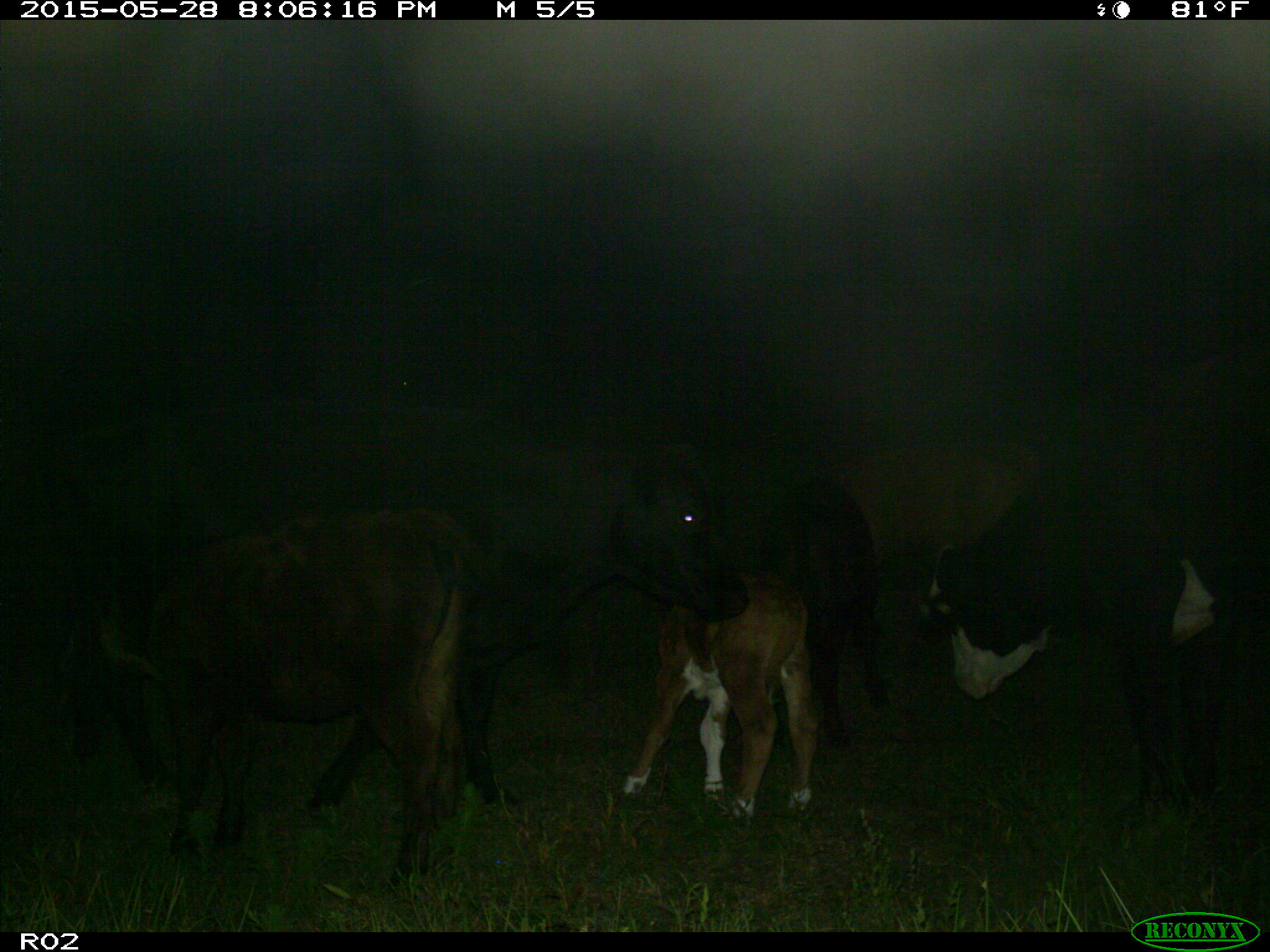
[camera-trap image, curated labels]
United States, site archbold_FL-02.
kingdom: Animalia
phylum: Chordata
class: Mammalia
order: Artiodactyla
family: Bovidae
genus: Bos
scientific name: Bos taurus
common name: domestic cow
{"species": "Bos taurus (domestic cow)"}